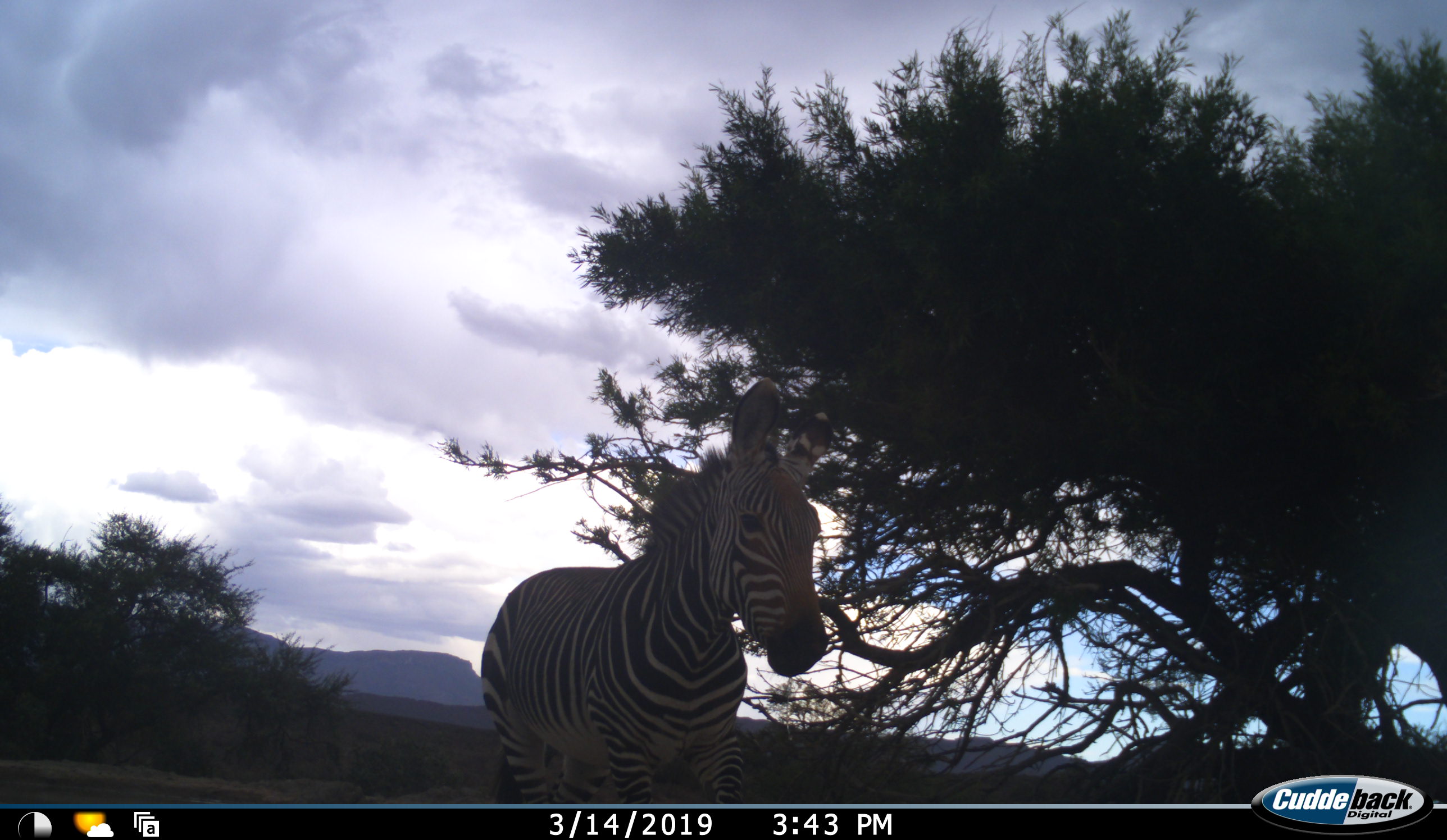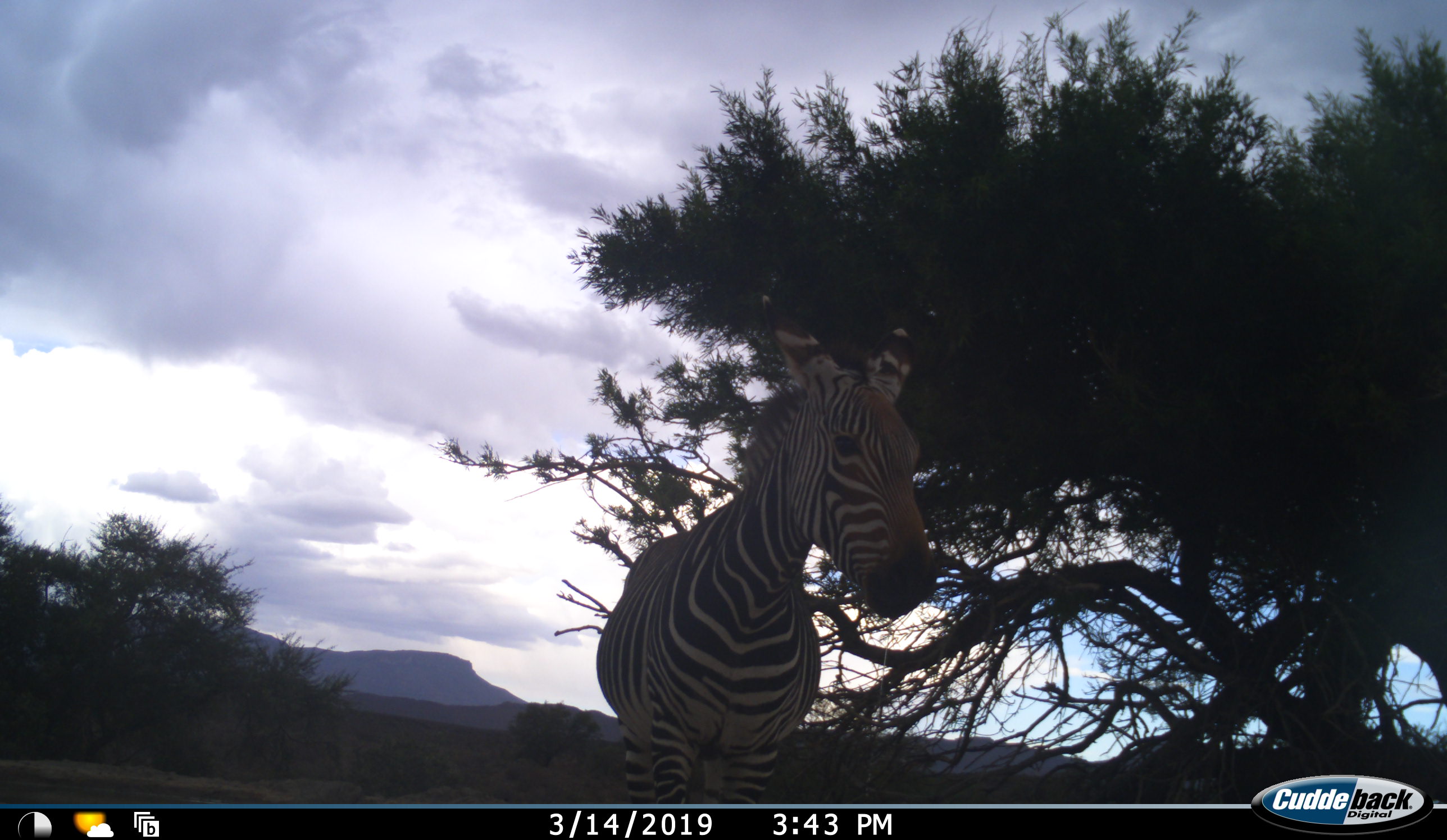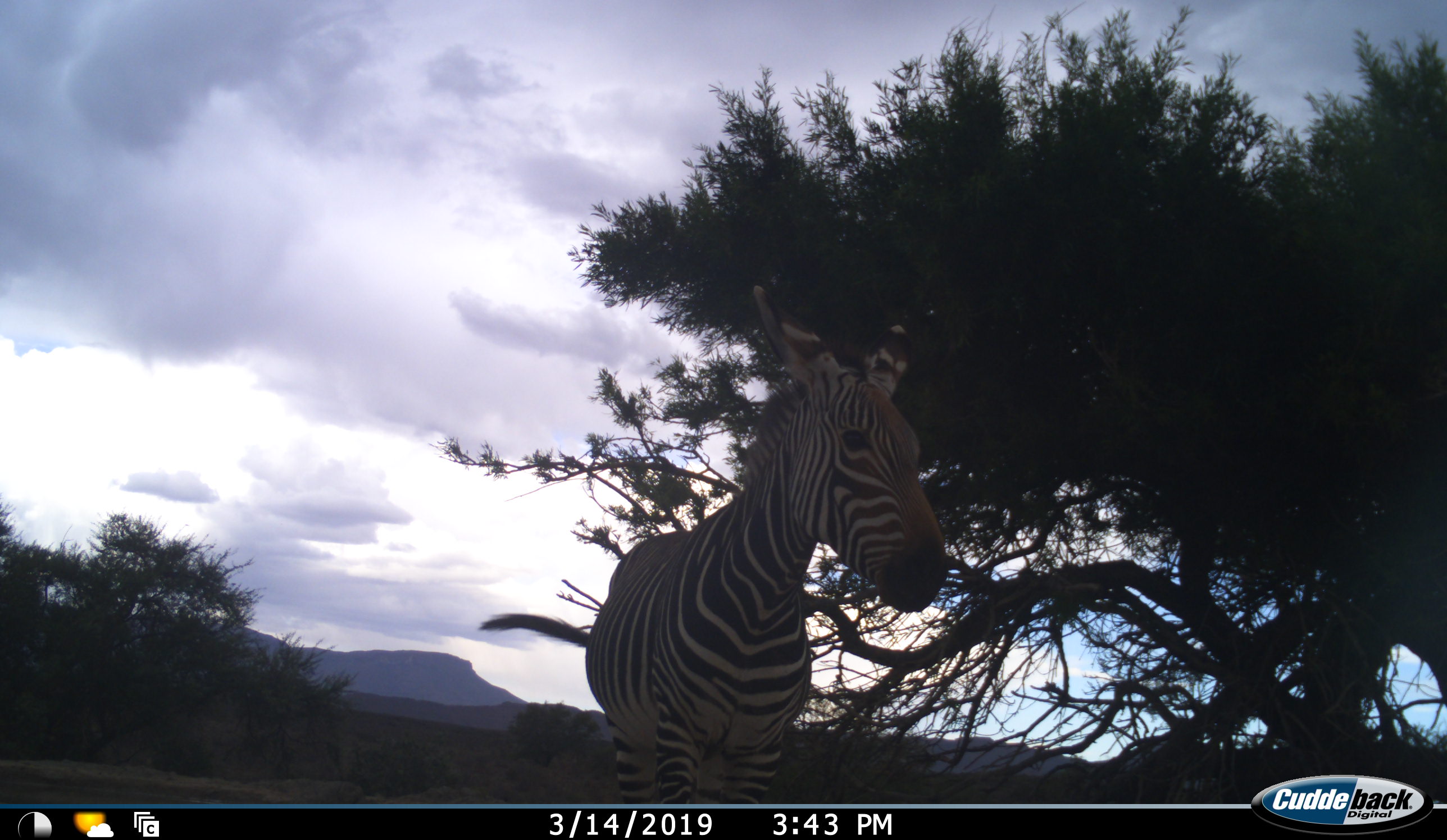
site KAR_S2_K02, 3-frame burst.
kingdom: Animalia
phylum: Chordata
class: Mammalia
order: Perissodactyla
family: Equidae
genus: Equus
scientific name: Equus zebra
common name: mountain zebra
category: zebramountain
Zebramountain (mountain zebra) (Equus zebra), count 1. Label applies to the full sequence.